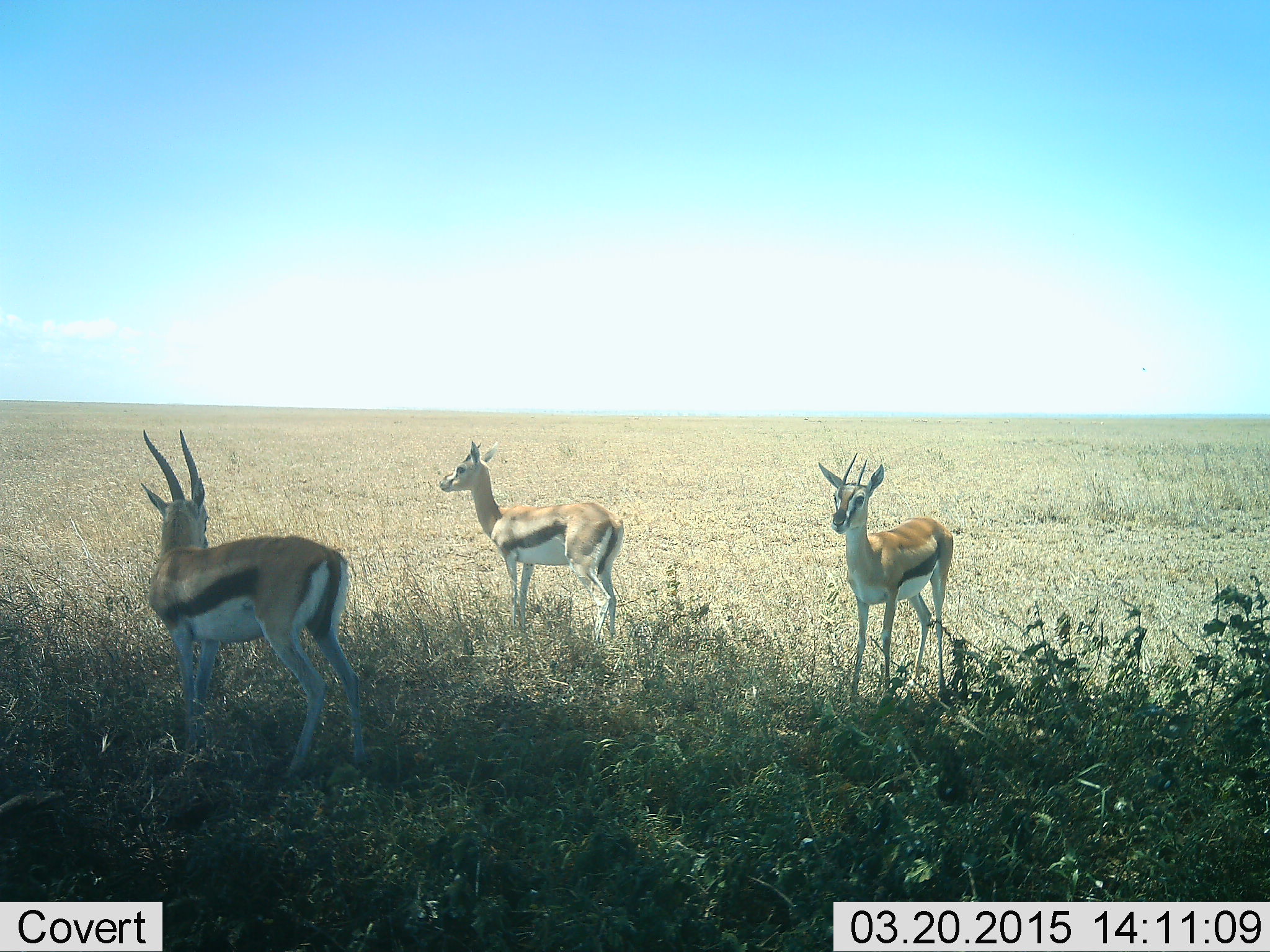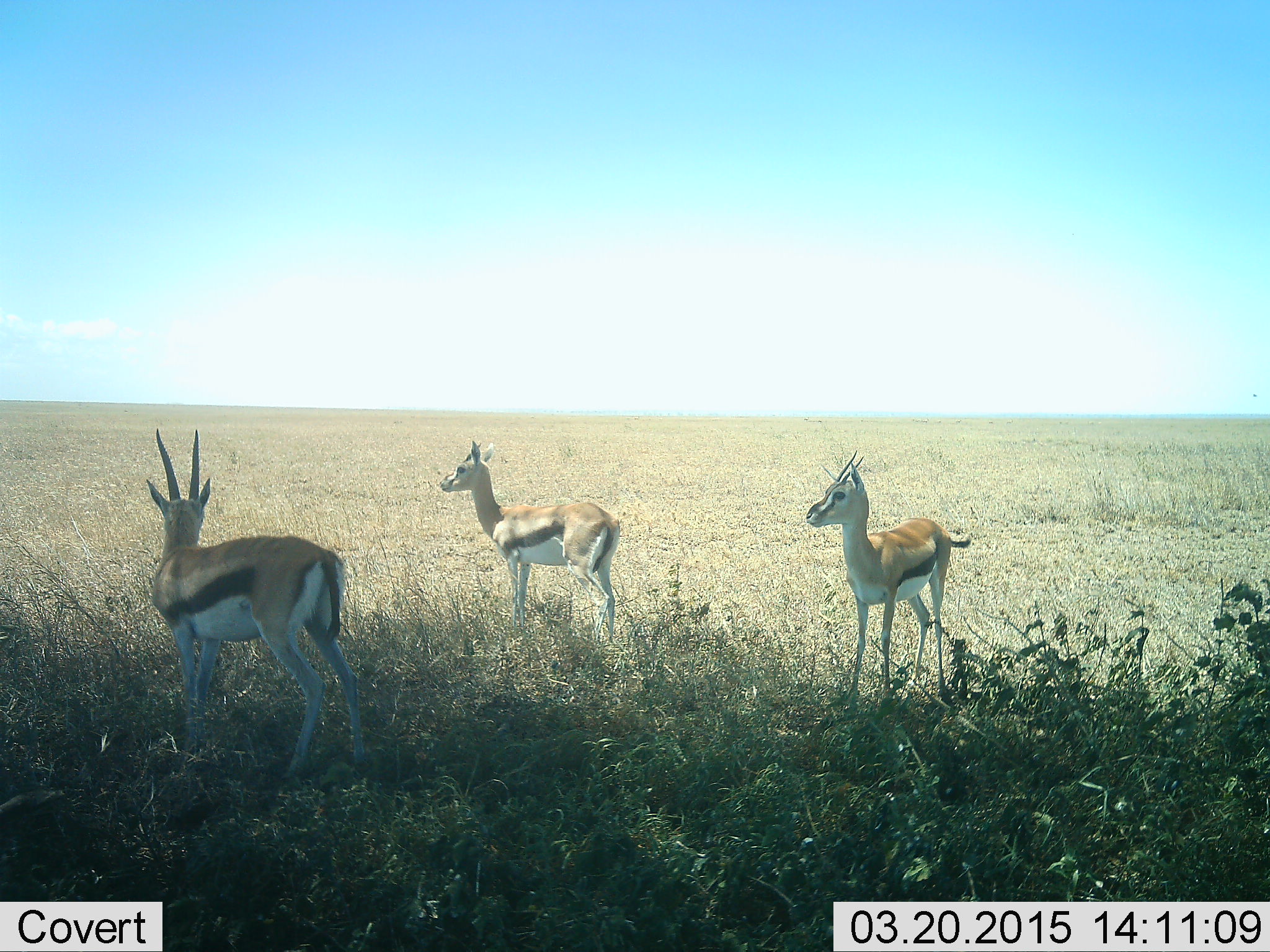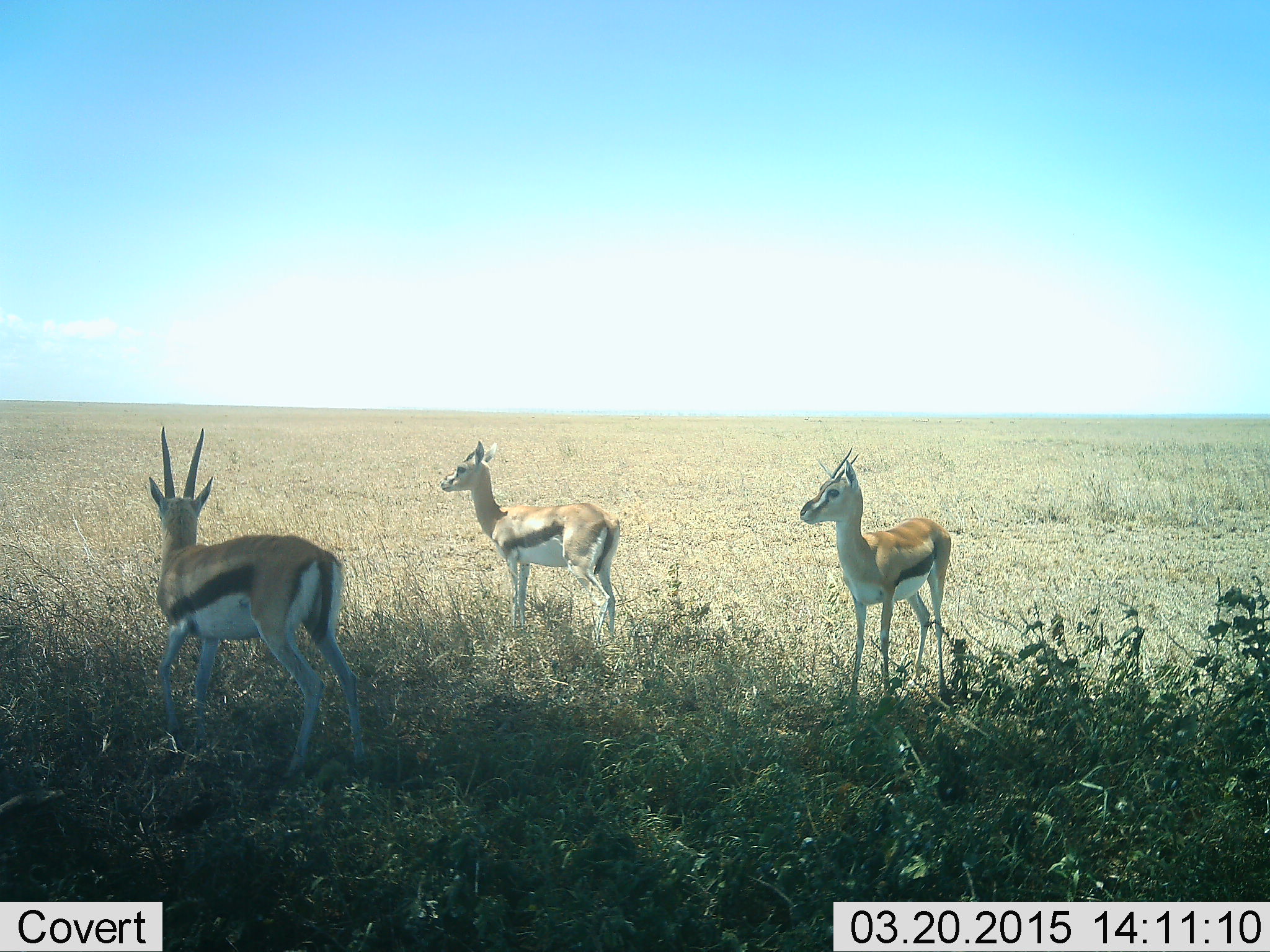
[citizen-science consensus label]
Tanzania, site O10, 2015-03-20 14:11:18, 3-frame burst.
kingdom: Animalia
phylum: Chordata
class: Mammalia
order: Artiodactyla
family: Bovidae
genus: Eudorcas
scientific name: Eudorcas thomsonii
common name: thomson's gazelle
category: gazellethomsons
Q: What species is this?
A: Gazellethomsons (thomson's gazelle) (Eudorcas thomsonii).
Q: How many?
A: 3.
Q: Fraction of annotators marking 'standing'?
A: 100%.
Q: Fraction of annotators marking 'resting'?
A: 0%.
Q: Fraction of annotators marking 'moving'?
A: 0%.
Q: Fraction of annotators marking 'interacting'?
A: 0%.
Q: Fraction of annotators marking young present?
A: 0%.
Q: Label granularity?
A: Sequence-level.